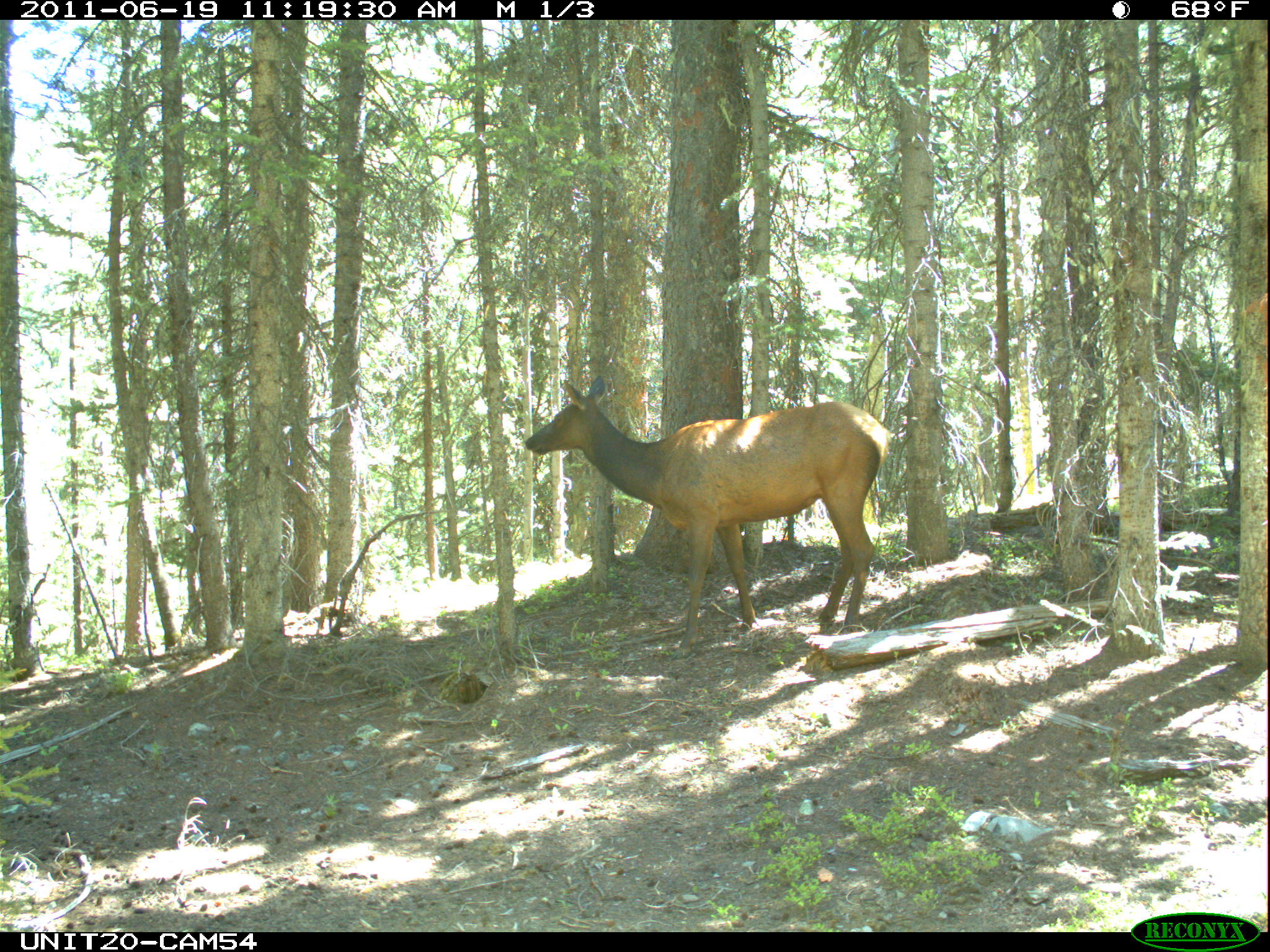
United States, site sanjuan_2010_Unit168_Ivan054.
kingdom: Animalia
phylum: Chordata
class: Mammalia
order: Artiodactyla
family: Cervidae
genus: Cervus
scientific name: Cervus elaphus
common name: red deer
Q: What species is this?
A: Cervus elaphus (red deer).